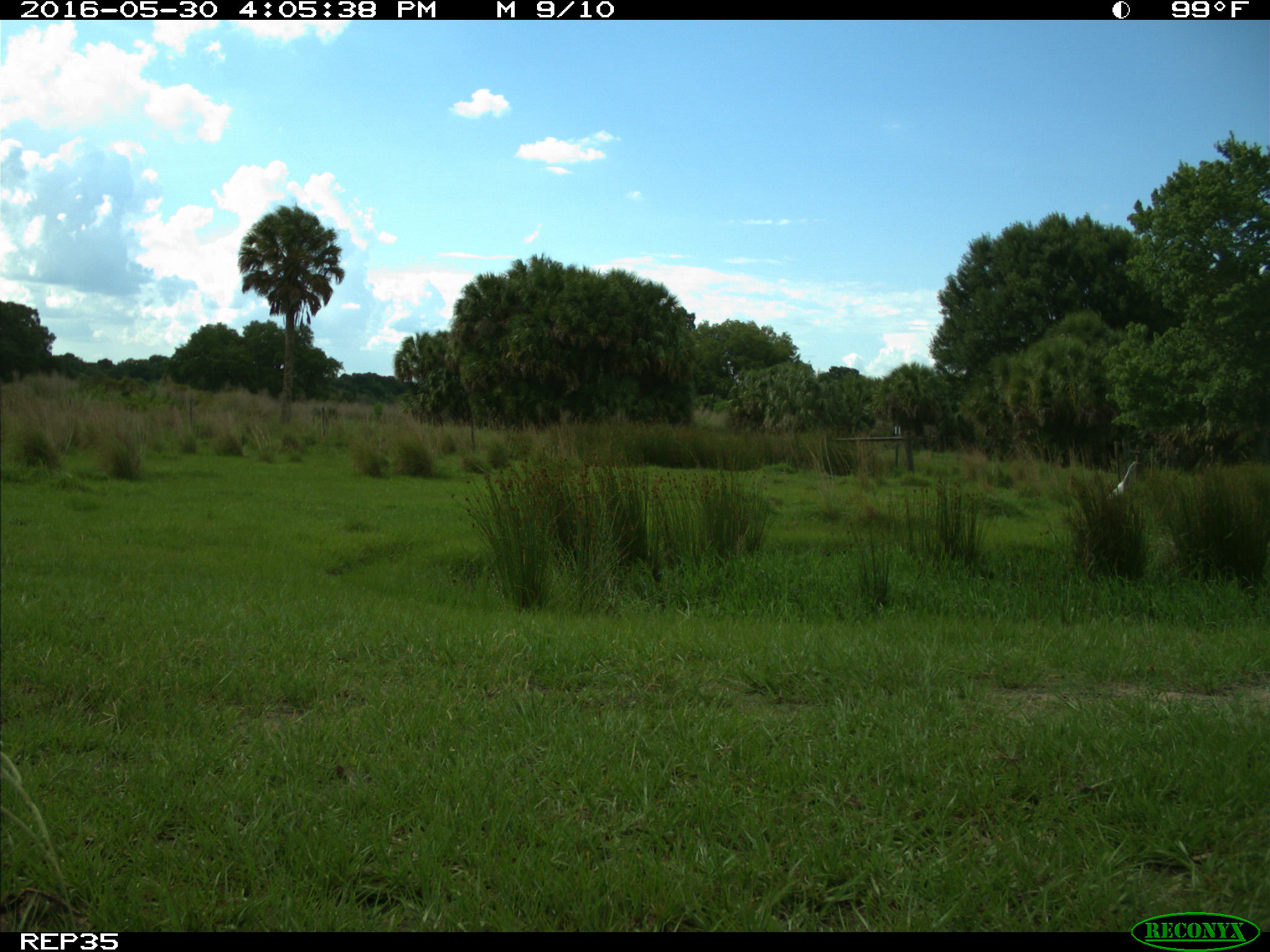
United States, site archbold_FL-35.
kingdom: Animalia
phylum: Chordata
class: Aves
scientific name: Aves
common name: birds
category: unidentified bird